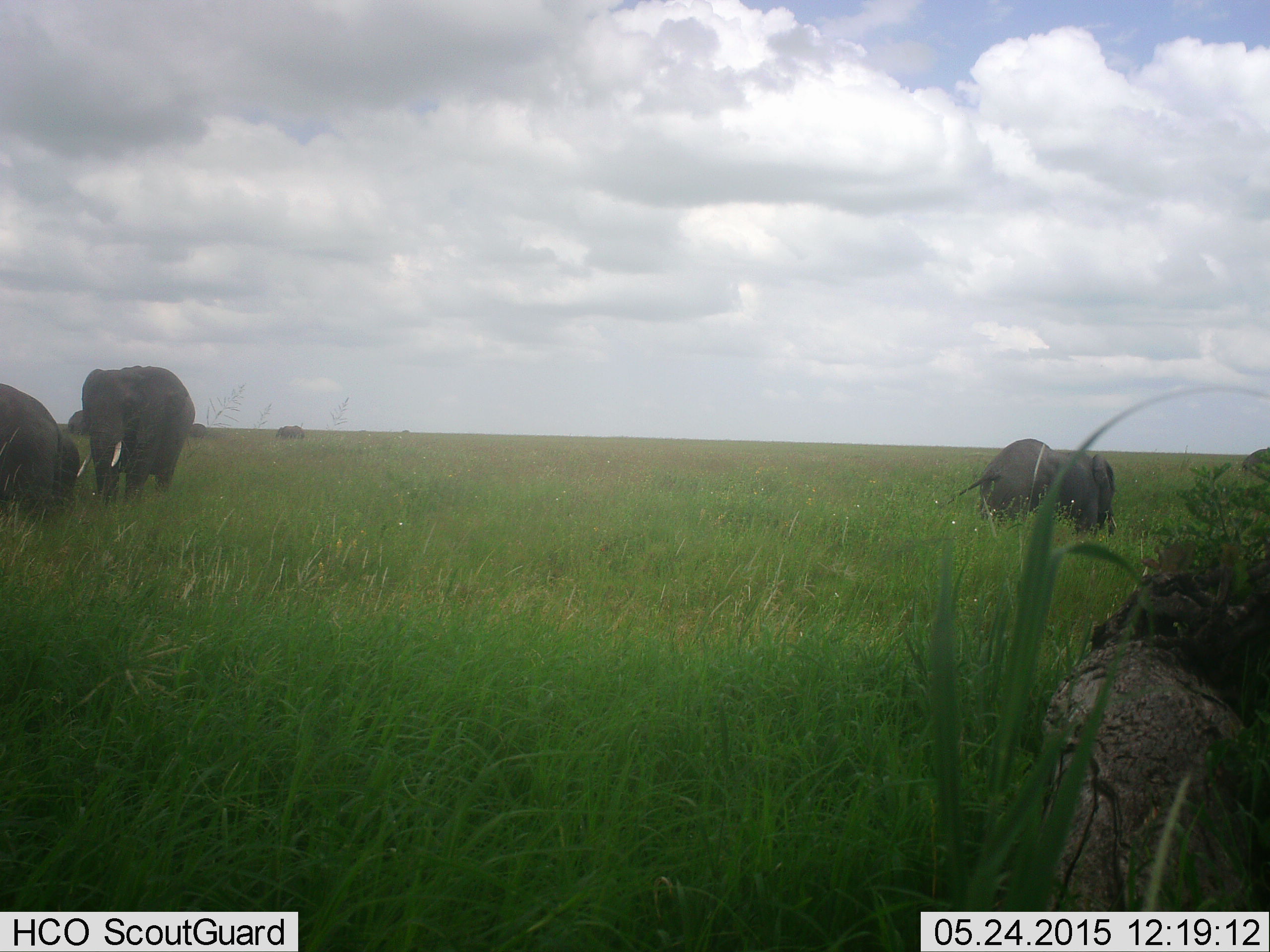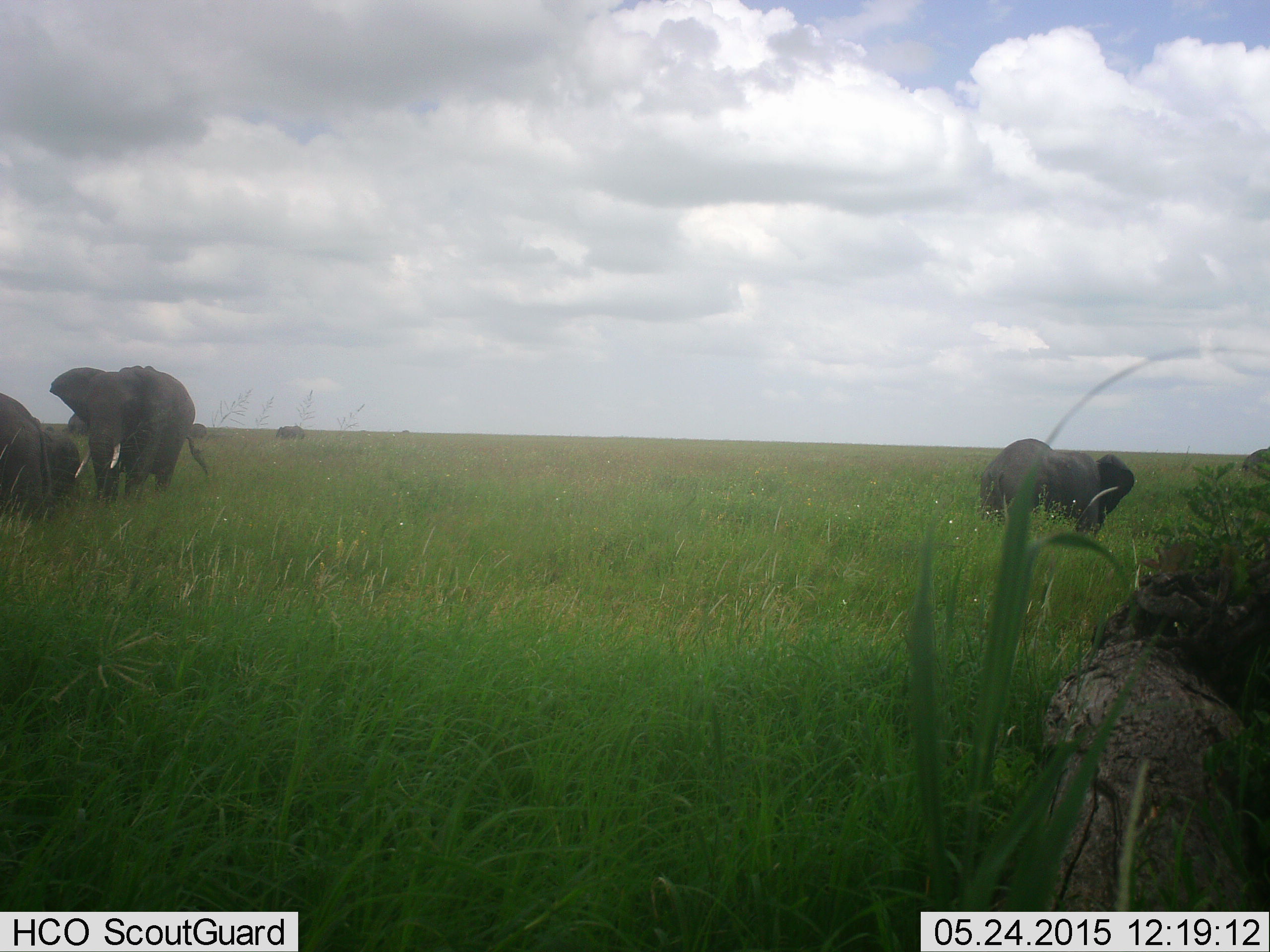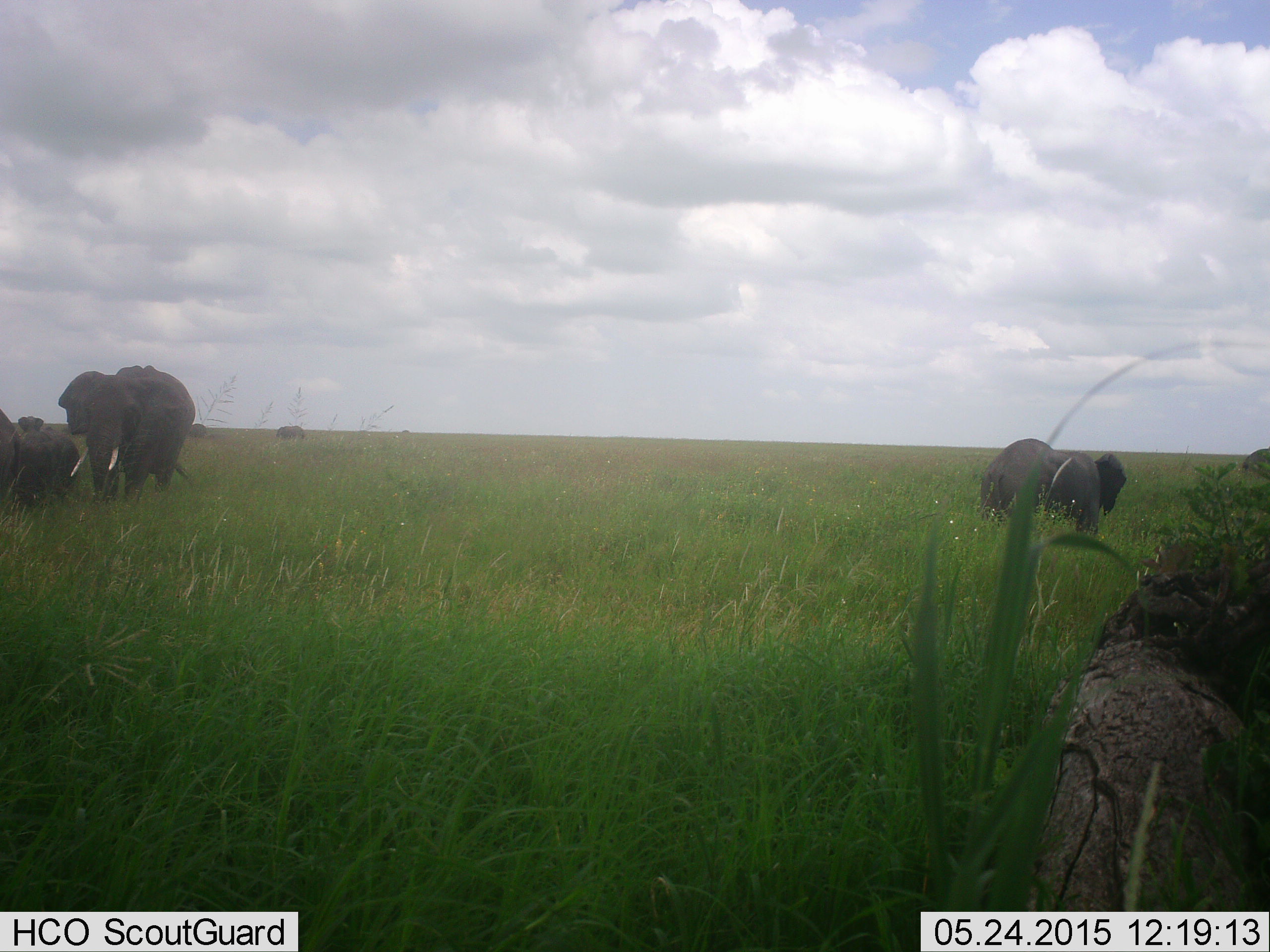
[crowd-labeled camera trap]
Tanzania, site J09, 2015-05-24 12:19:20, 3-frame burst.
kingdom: Animalia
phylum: Chordata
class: Mammalia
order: Proboscidea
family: Elephantidae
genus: Loxodonta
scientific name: Loxodonta africana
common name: african bush elephant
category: elephant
Elephant (african bush elephant) (Loxodonta africana), count 4. Behavior (volunteer vote fractions): standing 70%, resting 0%, moving 40%, interacting 10%. Young present (vote fraction): 20%. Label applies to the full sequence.